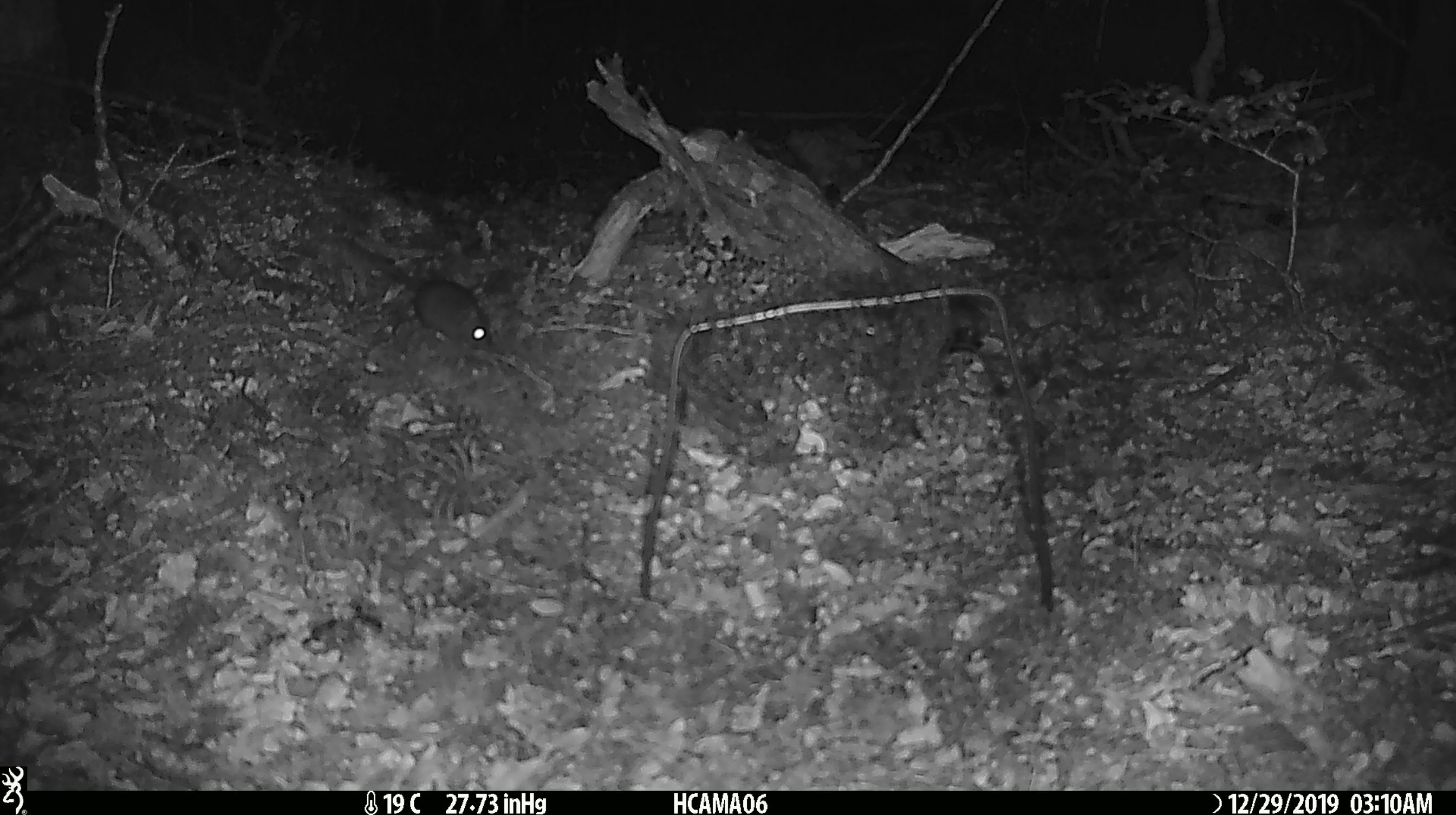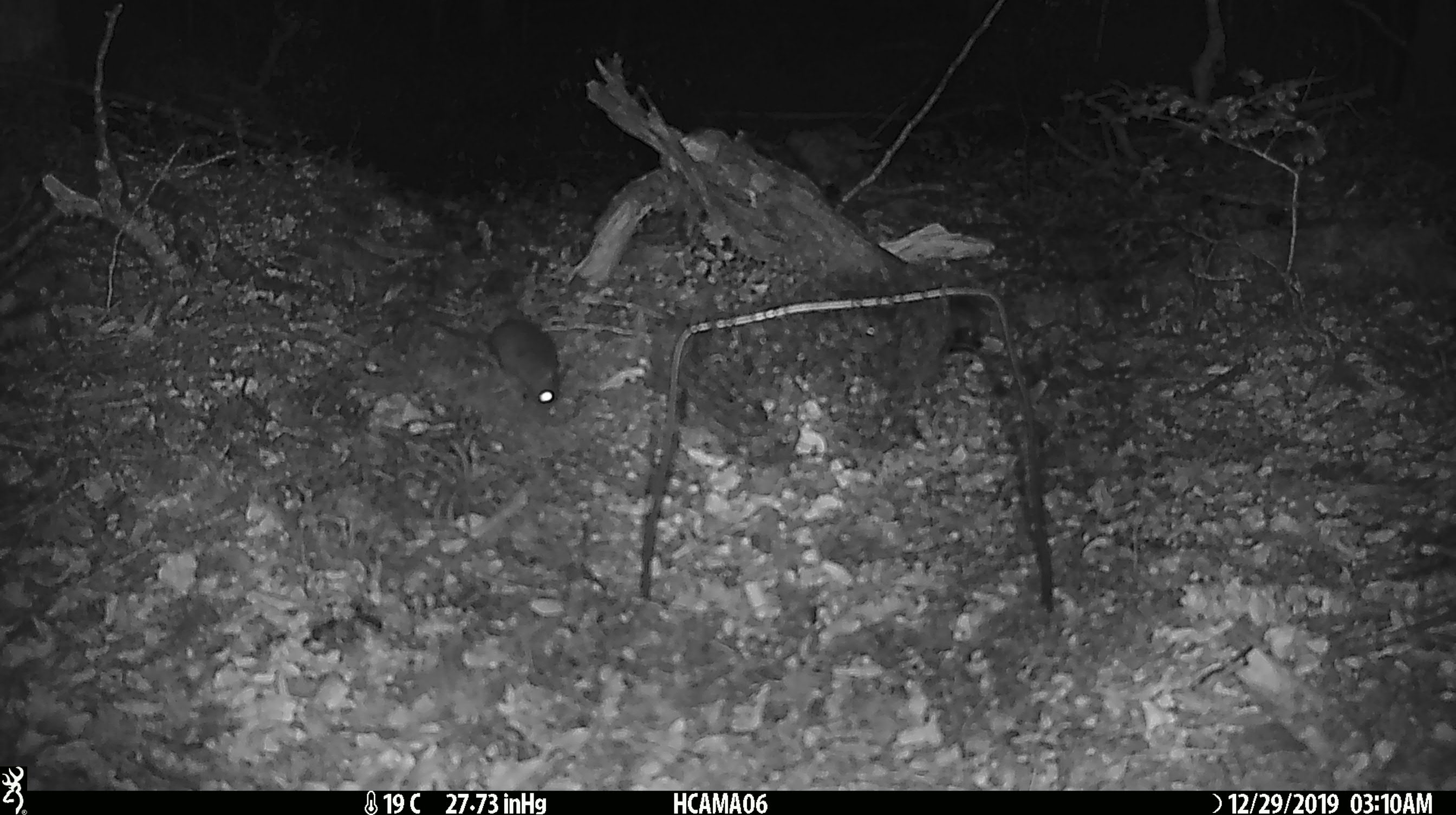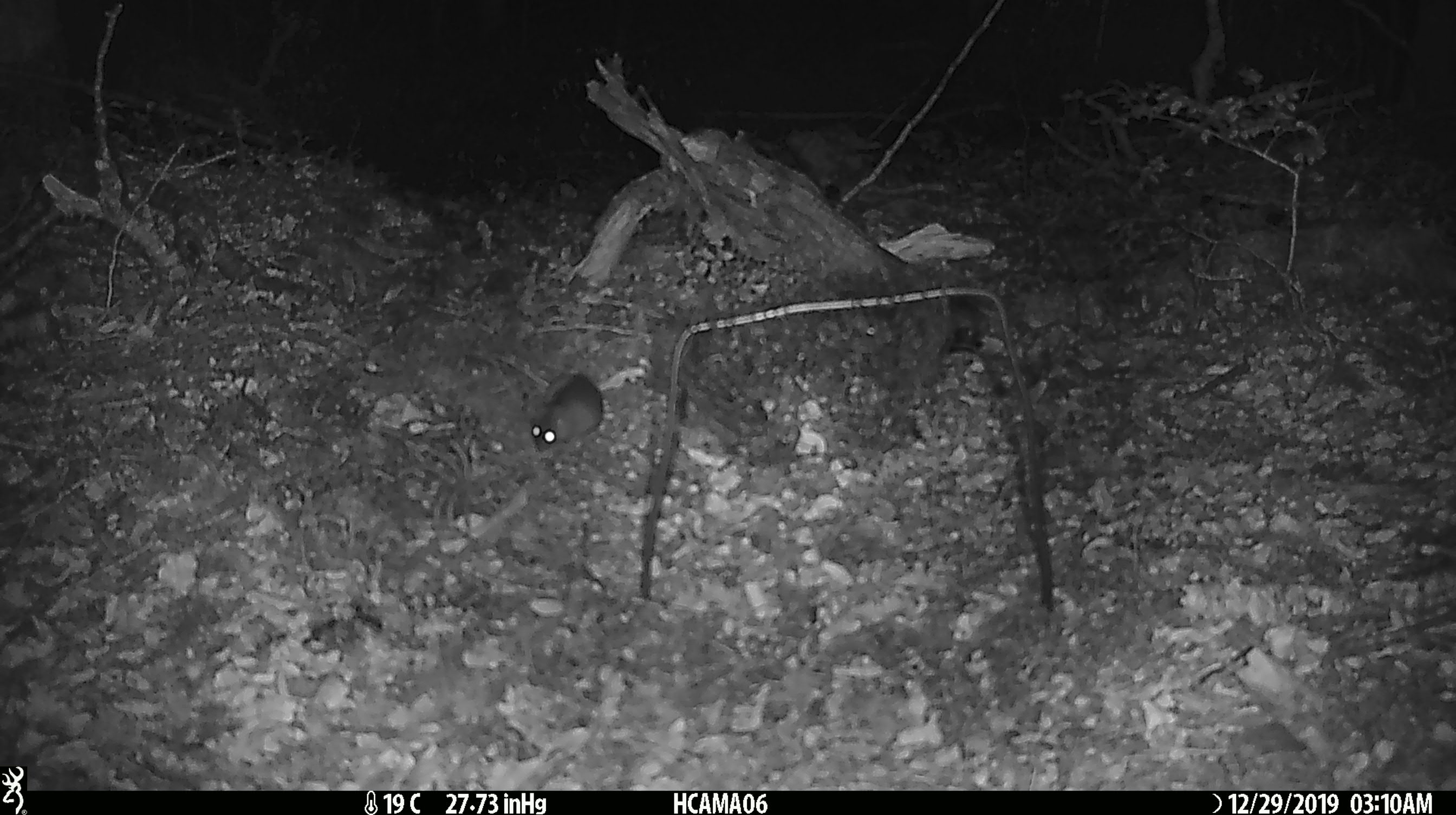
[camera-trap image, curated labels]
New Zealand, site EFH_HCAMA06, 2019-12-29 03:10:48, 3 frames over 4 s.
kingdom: Animalia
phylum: Chordata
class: Mammalia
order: Rodentia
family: Muridae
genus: Mus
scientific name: Mus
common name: mouse